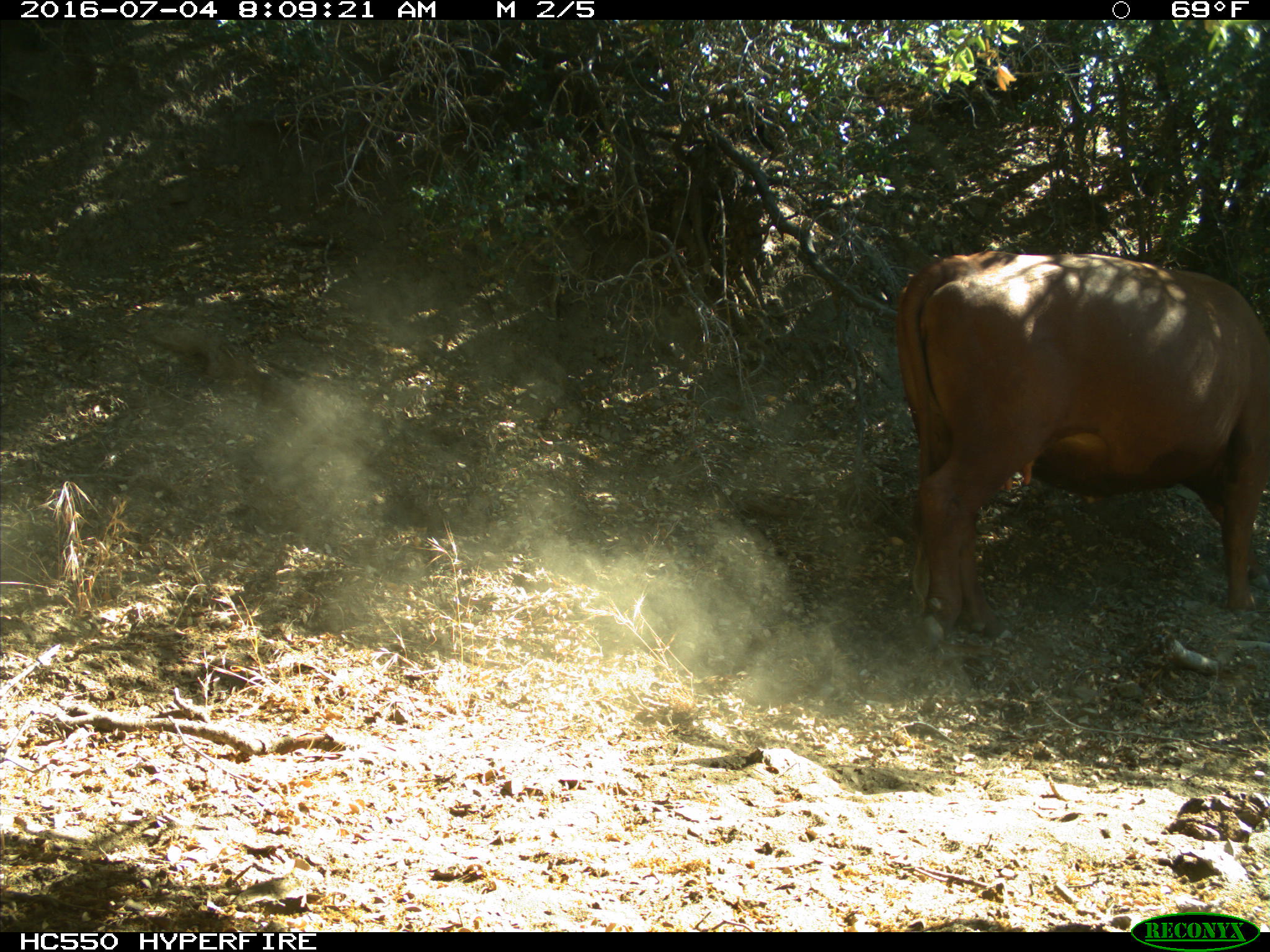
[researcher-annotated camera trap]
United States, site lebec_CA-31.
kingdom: Animalia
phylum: Chordata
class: Mammalia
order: Artiodactyla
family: Bovidae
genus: Bos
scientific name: Bos taurus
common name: domestic cow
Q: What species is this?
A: Bos taurus (domestic cow).